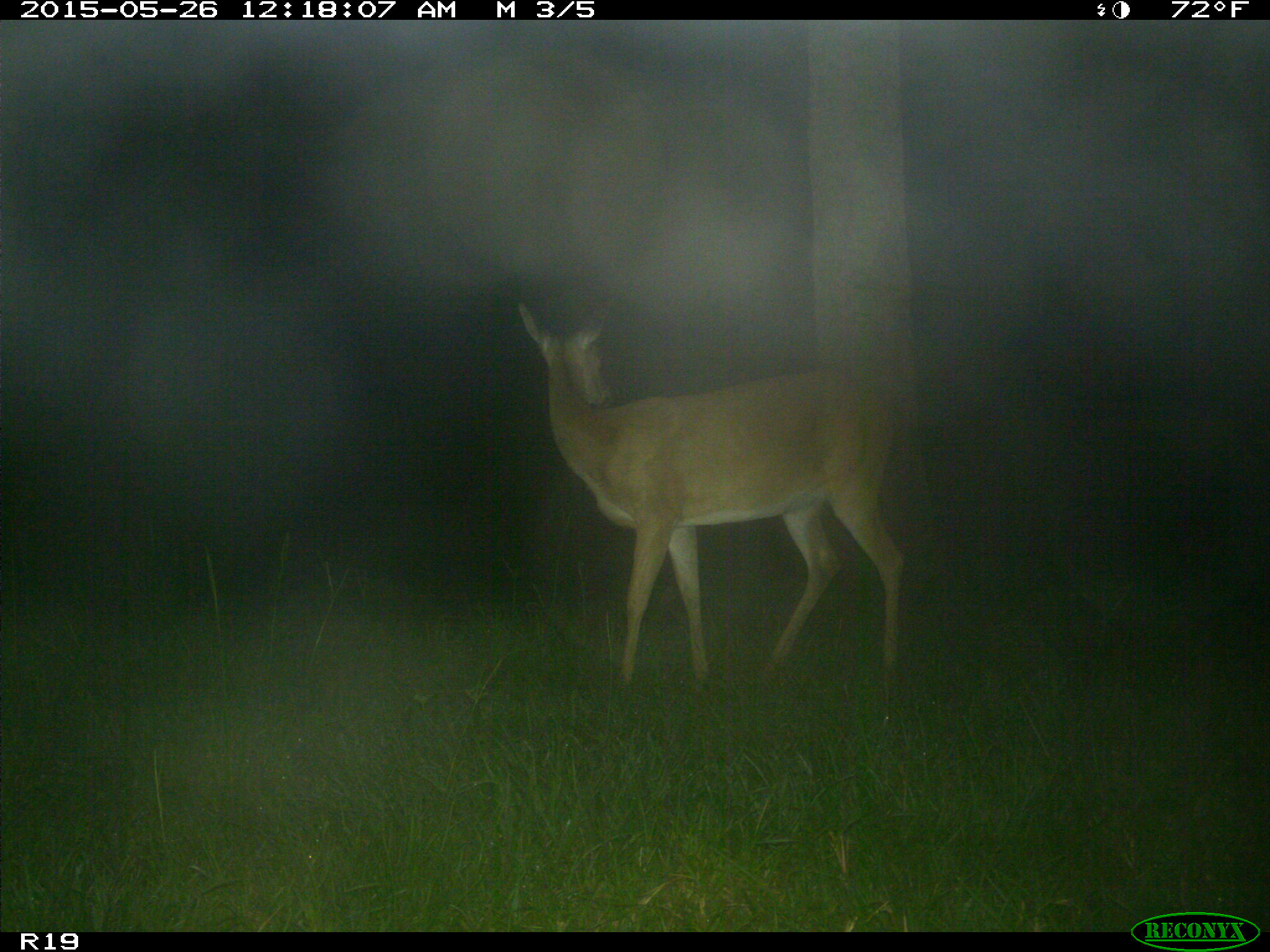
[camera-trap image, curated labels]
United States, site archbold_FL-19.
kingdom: Animalia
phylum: Chordata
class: Mammalia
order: Artiodactyla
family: Cervidae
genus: Odocoileus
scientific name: Odocoileus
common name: deer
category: unidentified deer